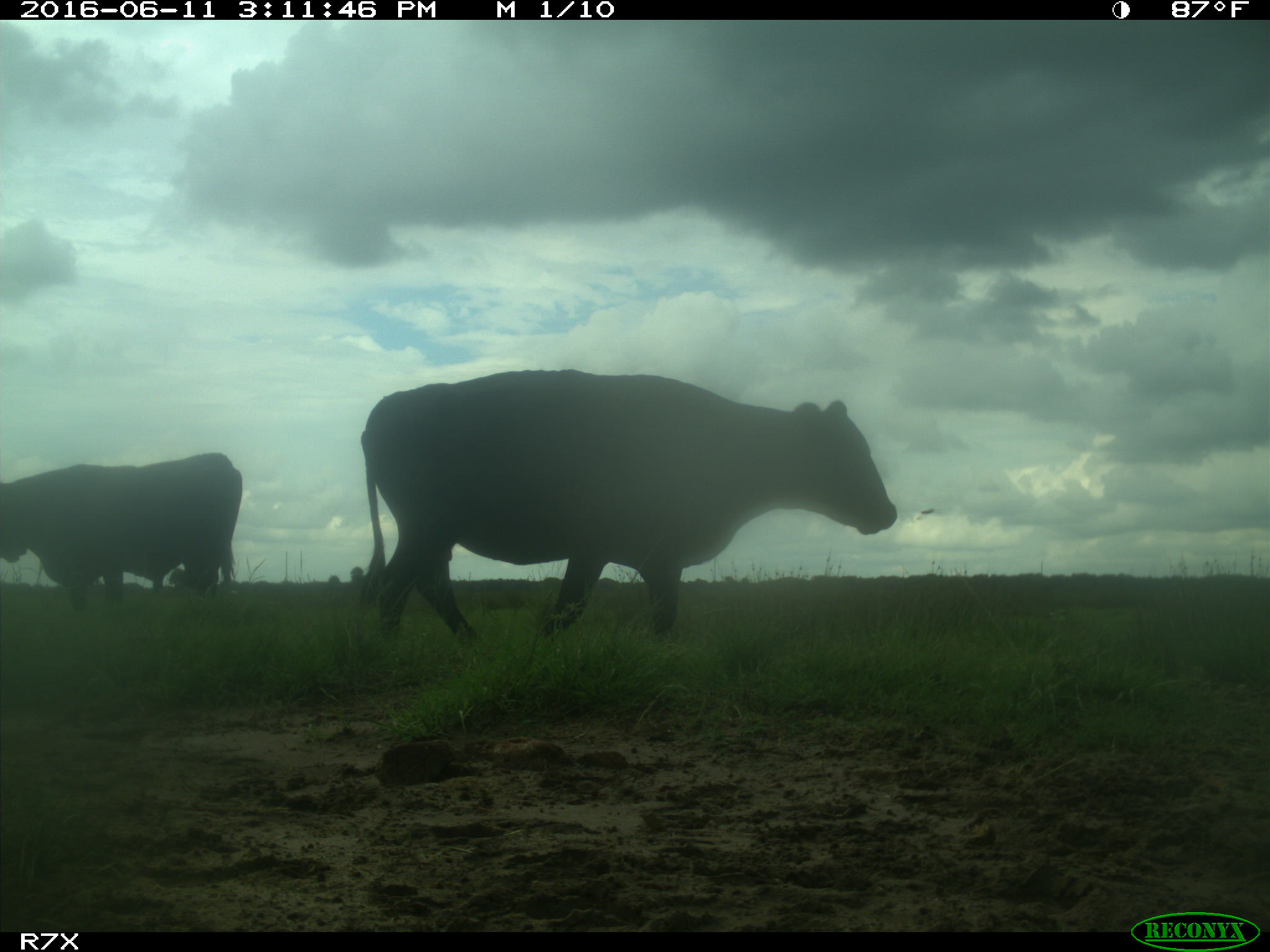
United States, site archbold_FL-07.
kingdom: Animalia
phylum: Chordata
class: Mammalia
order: Artiodactyla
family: Bovidae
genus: Bos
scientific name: Bos taurus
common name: domestic cow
Bos taurus (domestic cow).